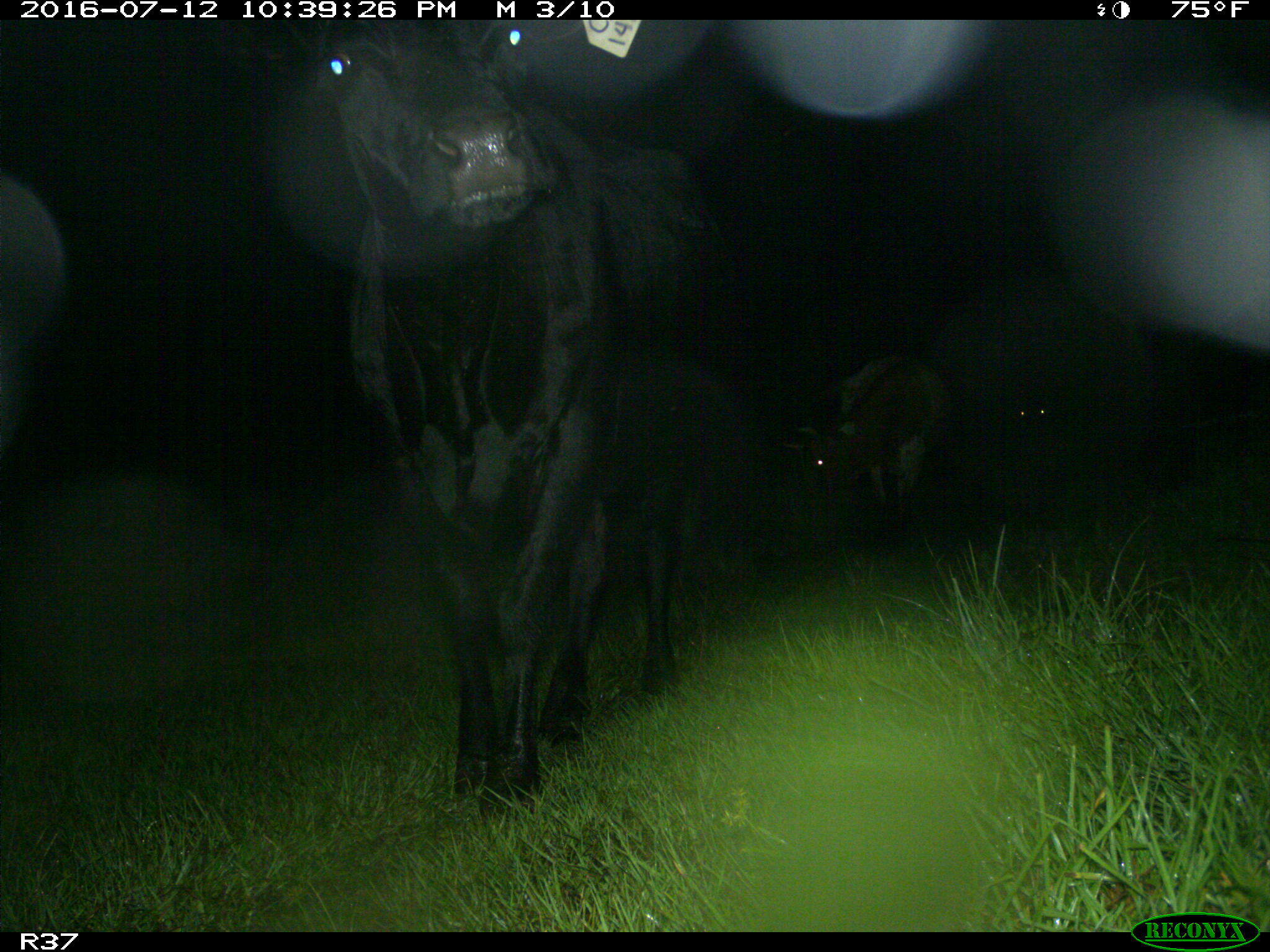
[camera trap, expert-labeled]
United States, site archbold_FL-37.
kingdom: Animalia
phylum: Chordata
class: Mammalia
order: Artiodactyla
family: Bovidae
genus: Bos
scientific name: Bos taurus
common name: domestic cow